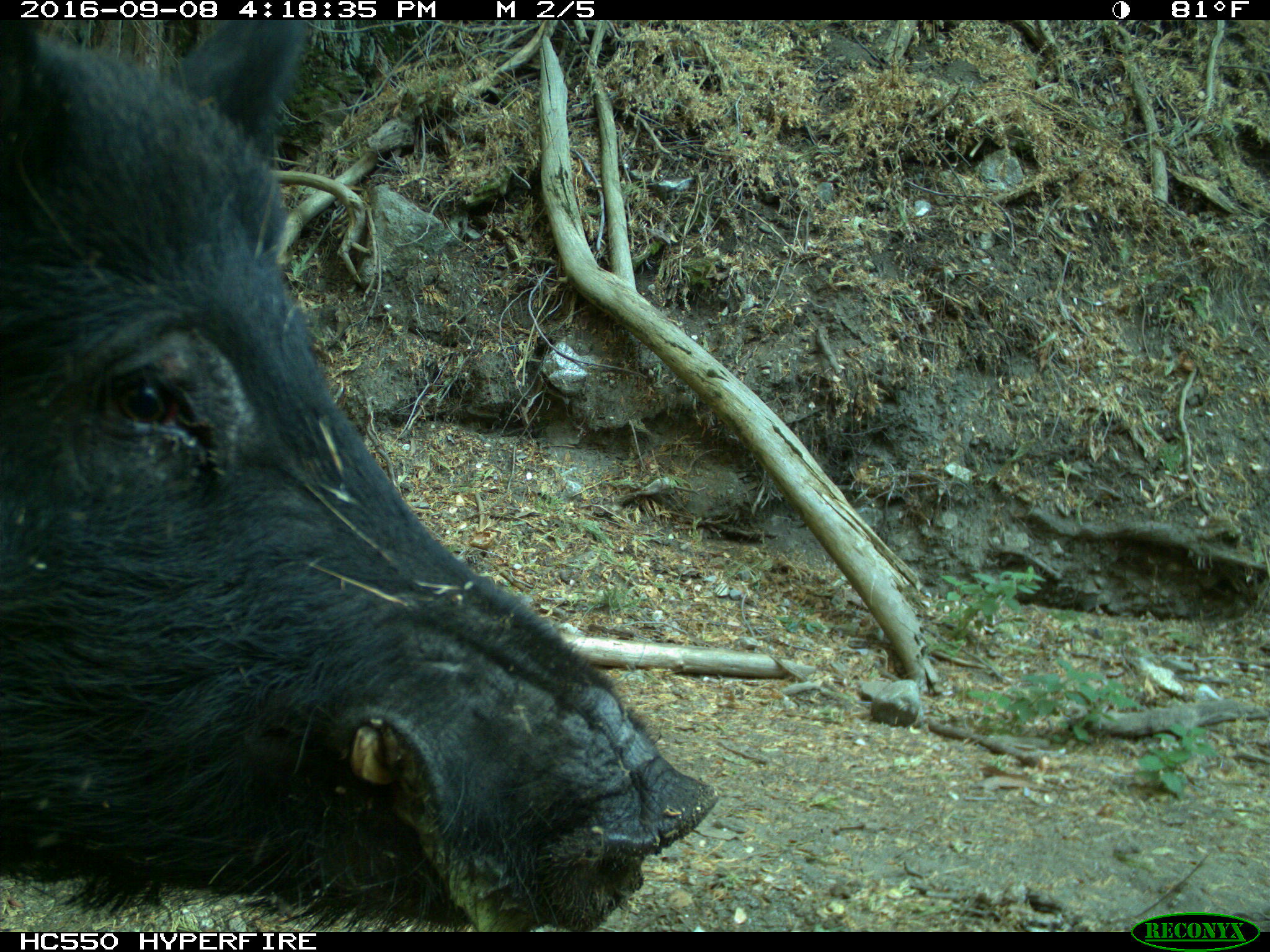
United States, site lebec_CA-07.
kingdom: Animalia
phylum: Chordata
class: Mammalia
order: Artiodactyla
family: Suidae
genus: Sus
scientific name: Sus scrofa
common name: wild boar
Sus scrofa (wild boar).